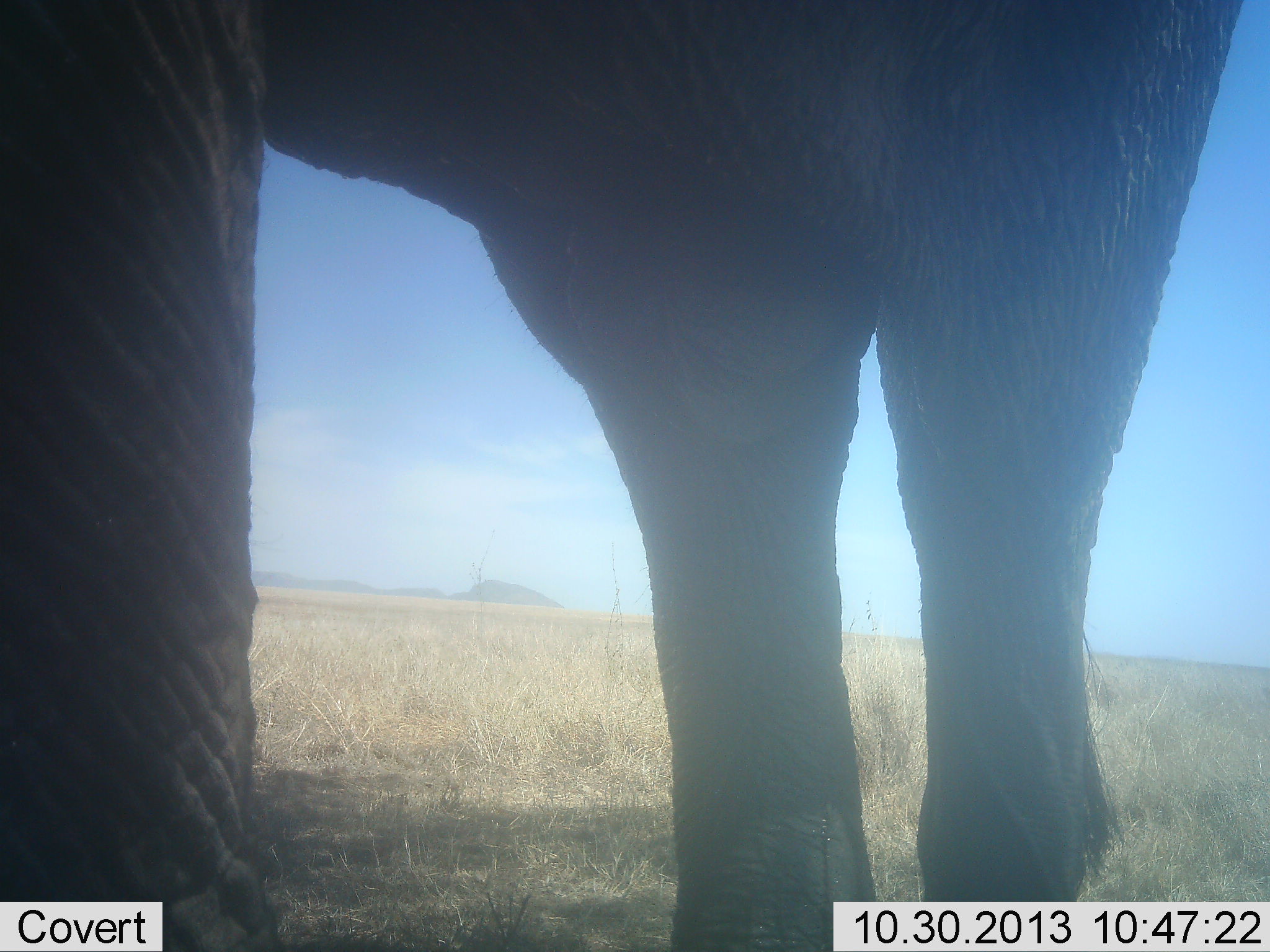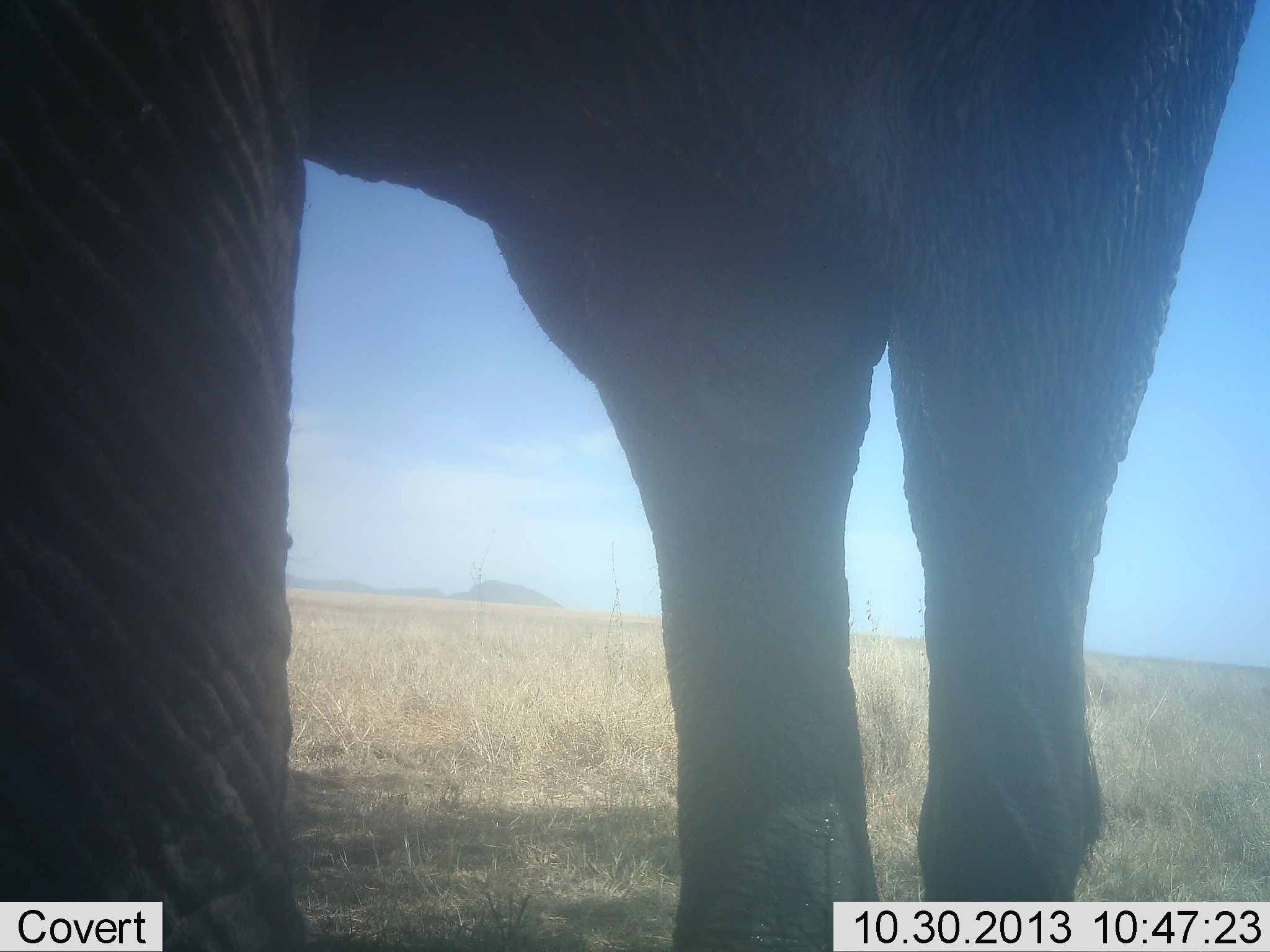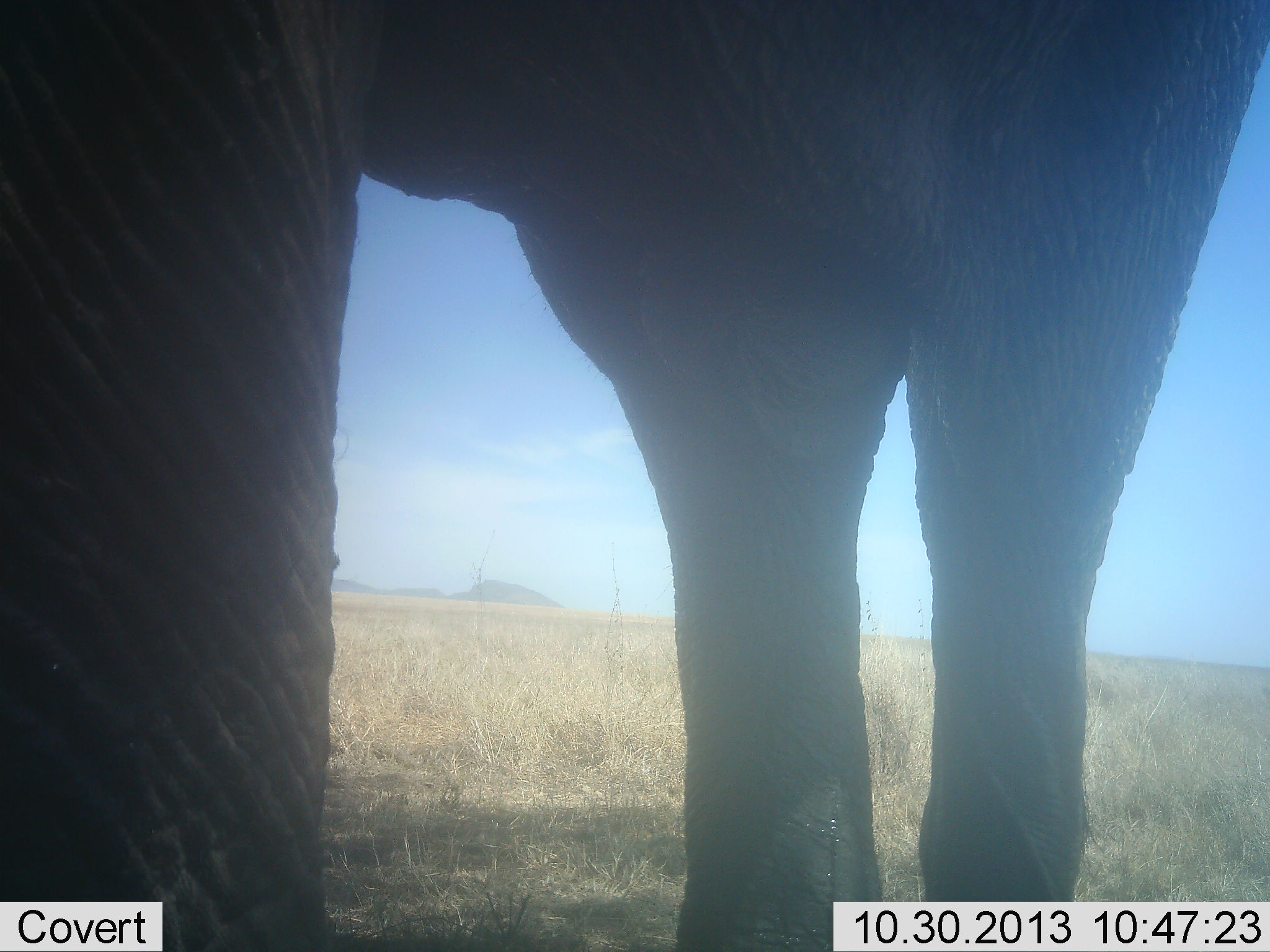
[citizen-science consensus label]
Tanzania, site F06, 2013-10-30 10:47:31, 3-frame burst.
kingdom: Animalia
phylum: Chordata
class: Mammalia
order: Proboscidea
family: Elephantidae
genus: Loxodonta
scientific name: Loxodonta africana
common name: african bush elephant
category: elephant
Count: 1.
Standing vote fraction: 100%.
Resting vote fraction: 0%.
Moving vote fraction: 0%.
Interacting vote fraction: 0%.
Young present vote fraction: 0%.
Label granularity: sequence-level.